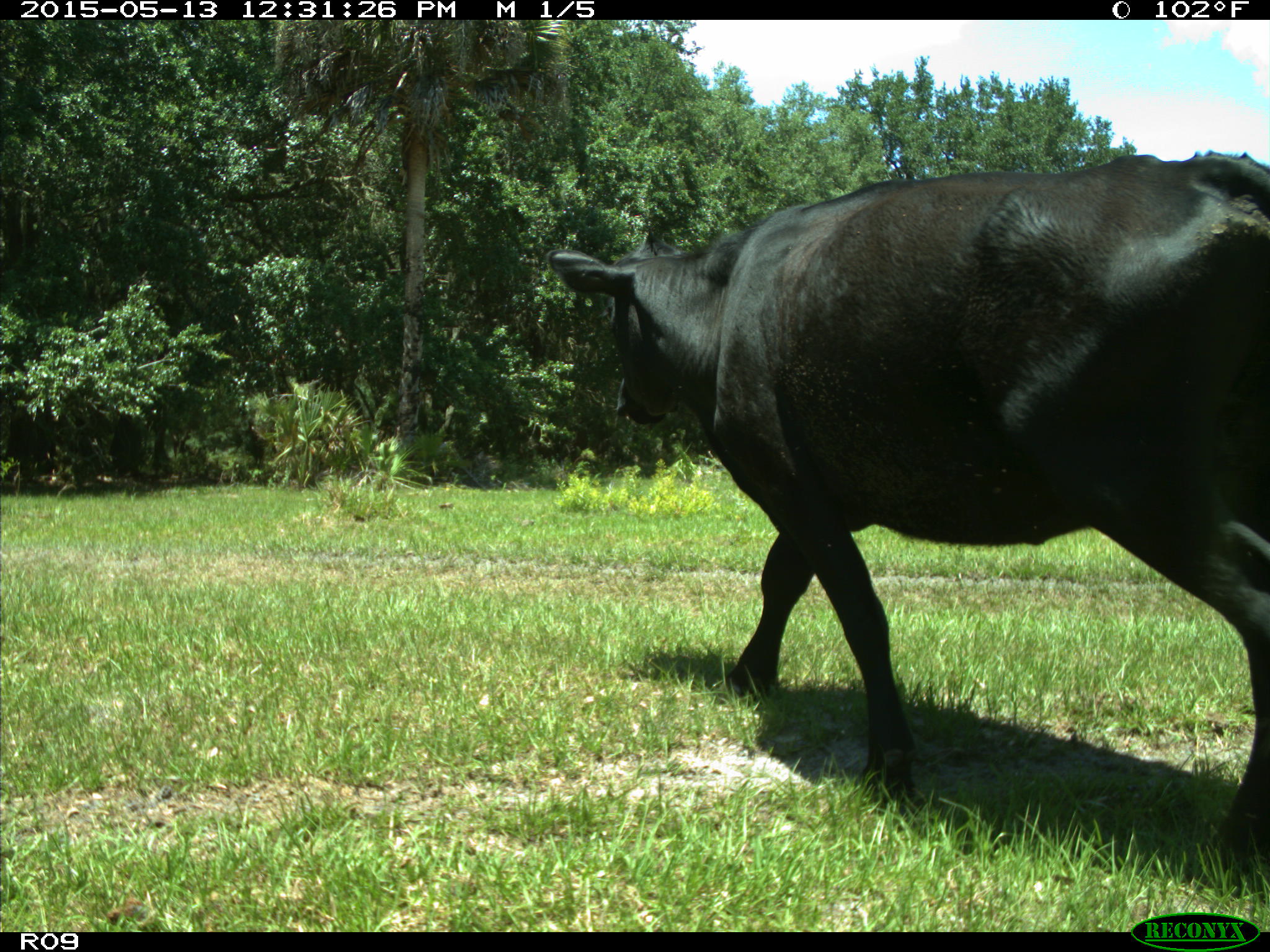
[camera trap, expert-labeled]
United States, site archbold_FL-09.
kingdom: Animalia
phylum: Chordata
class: Mammalia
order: Artiodactyla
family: Bovidae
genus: Bos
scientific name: Bos taurus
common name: domestic cow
Bos taurus (domestic cow).